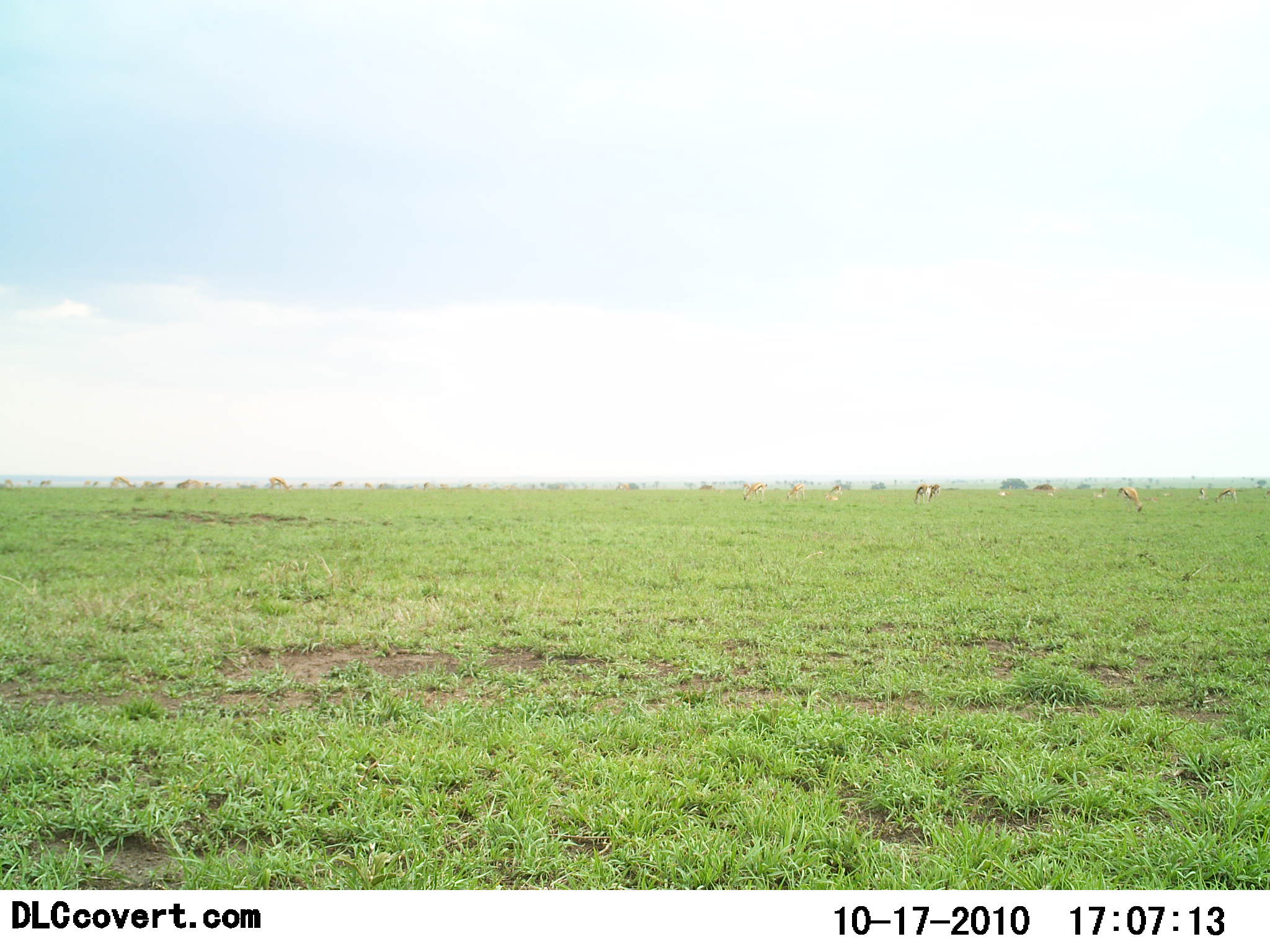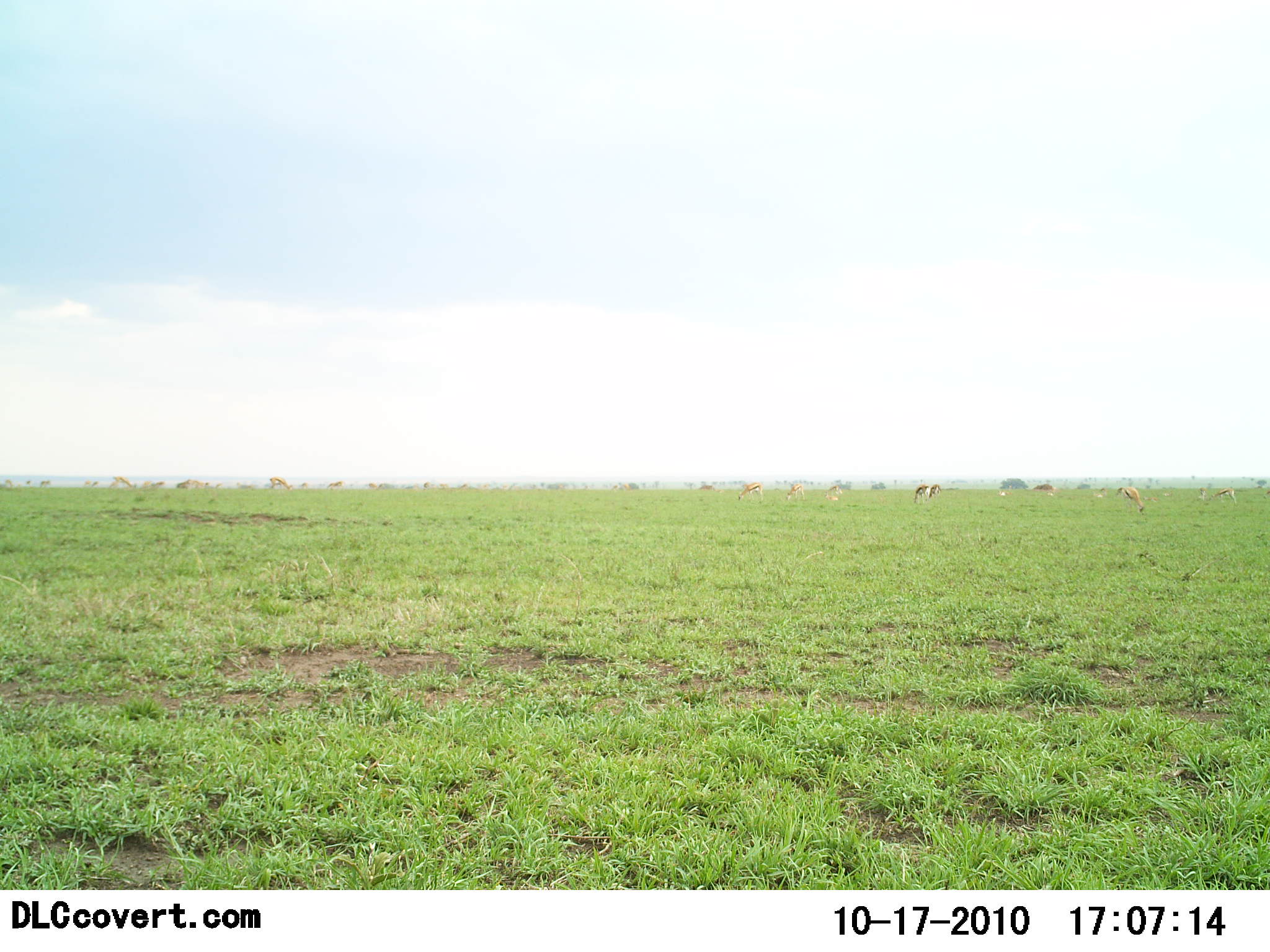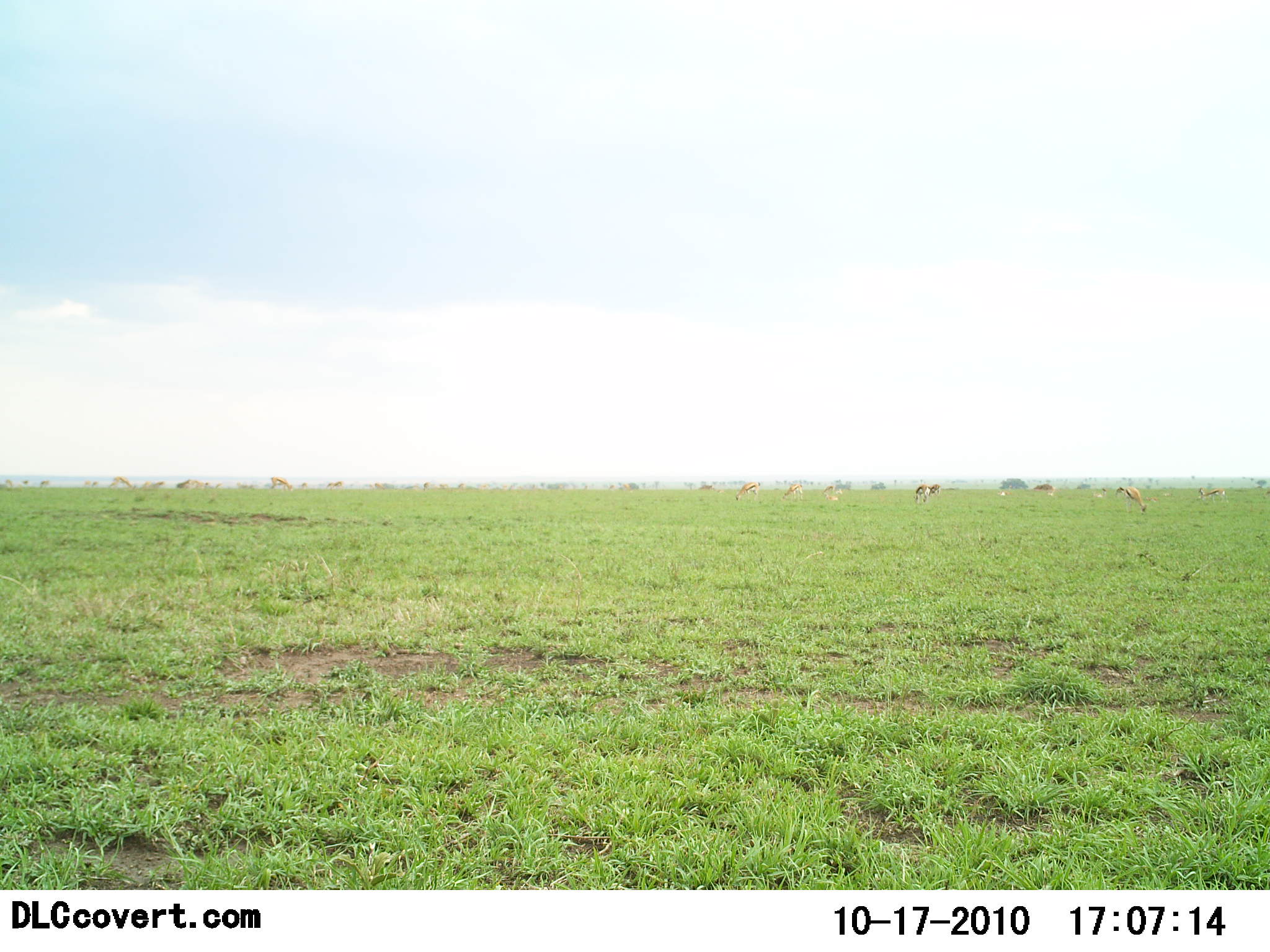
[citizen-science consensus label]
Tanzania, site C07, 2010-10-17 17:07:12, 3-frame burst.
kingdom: Animalia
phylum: Chordata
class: Mammalia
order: Artiodactyla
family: Bovidae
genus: Eudorcas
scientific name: Eudorcas thomsonii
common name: thomson's gazelle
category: gazellethomsons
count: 11-50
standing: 44%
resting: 11%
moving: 22%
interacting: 11%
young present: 0%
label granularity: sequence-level